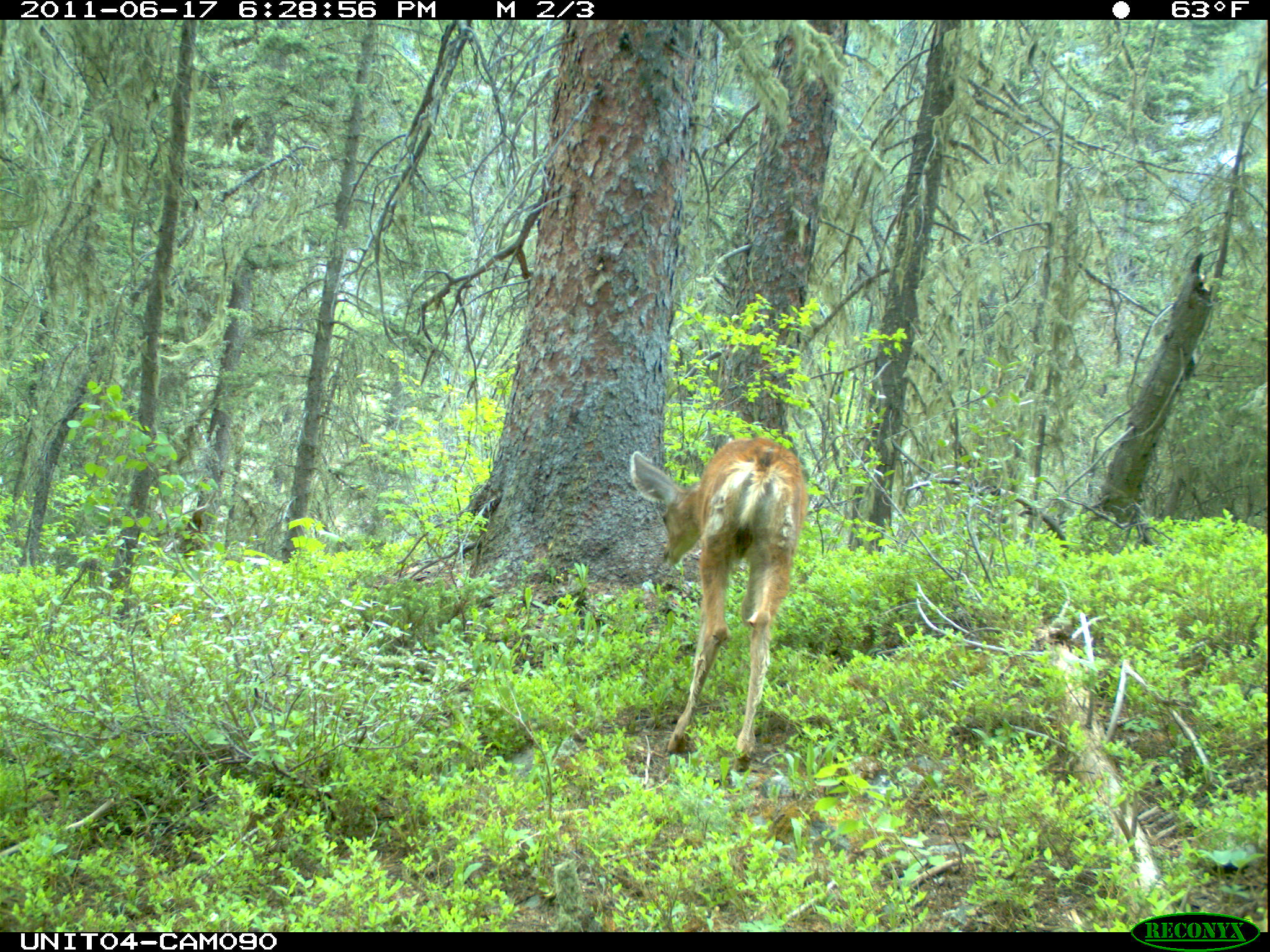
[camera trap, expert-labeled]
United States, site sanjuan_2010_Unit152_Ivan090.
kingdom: Animalia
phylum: Chordata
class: Mammalia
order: Artiodactyla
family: Cervidae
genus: Odocoileus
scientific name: Odocoileus hemionus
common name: mule deer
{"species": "Odocoileus hemionus (mule deer)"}